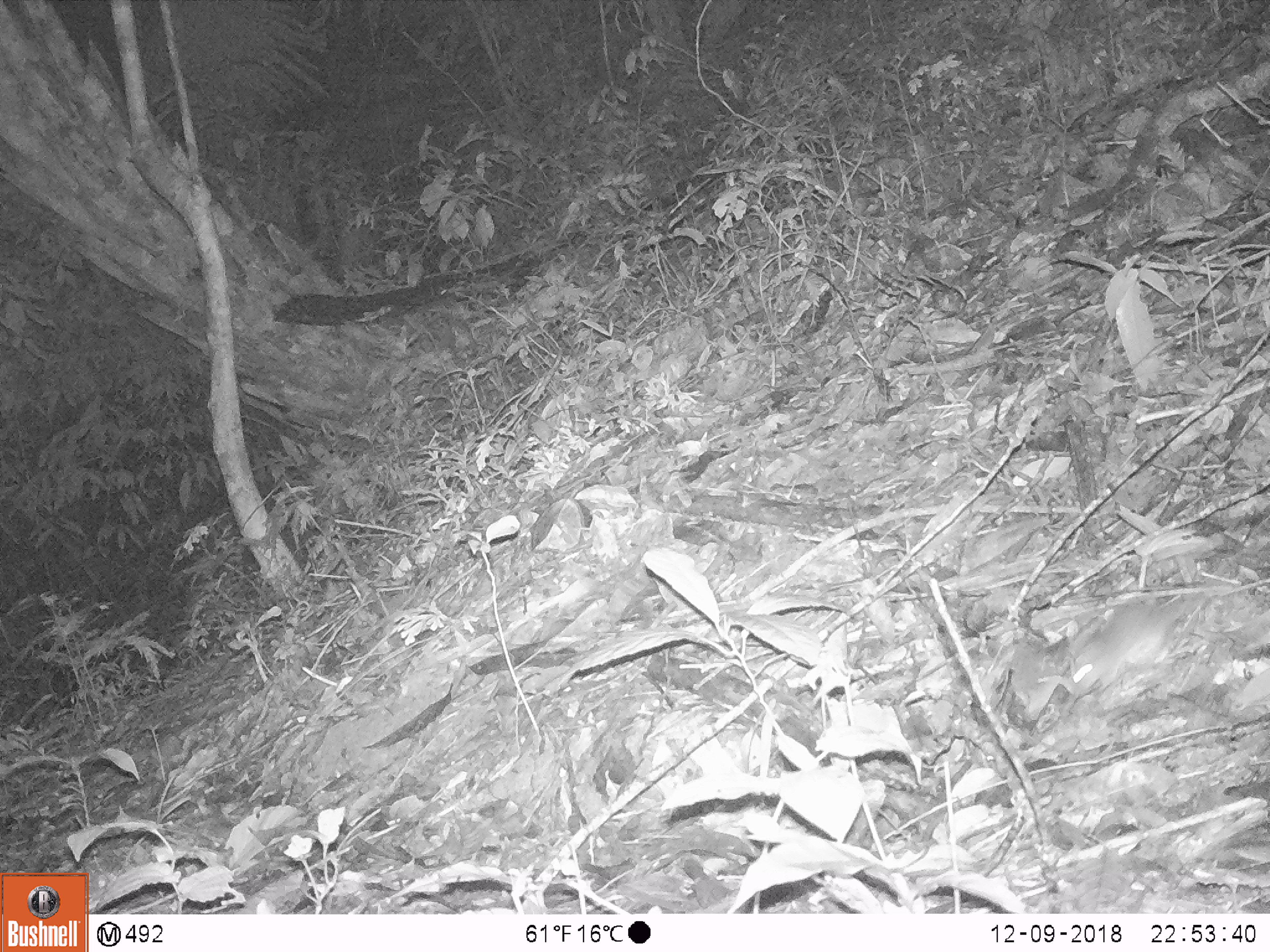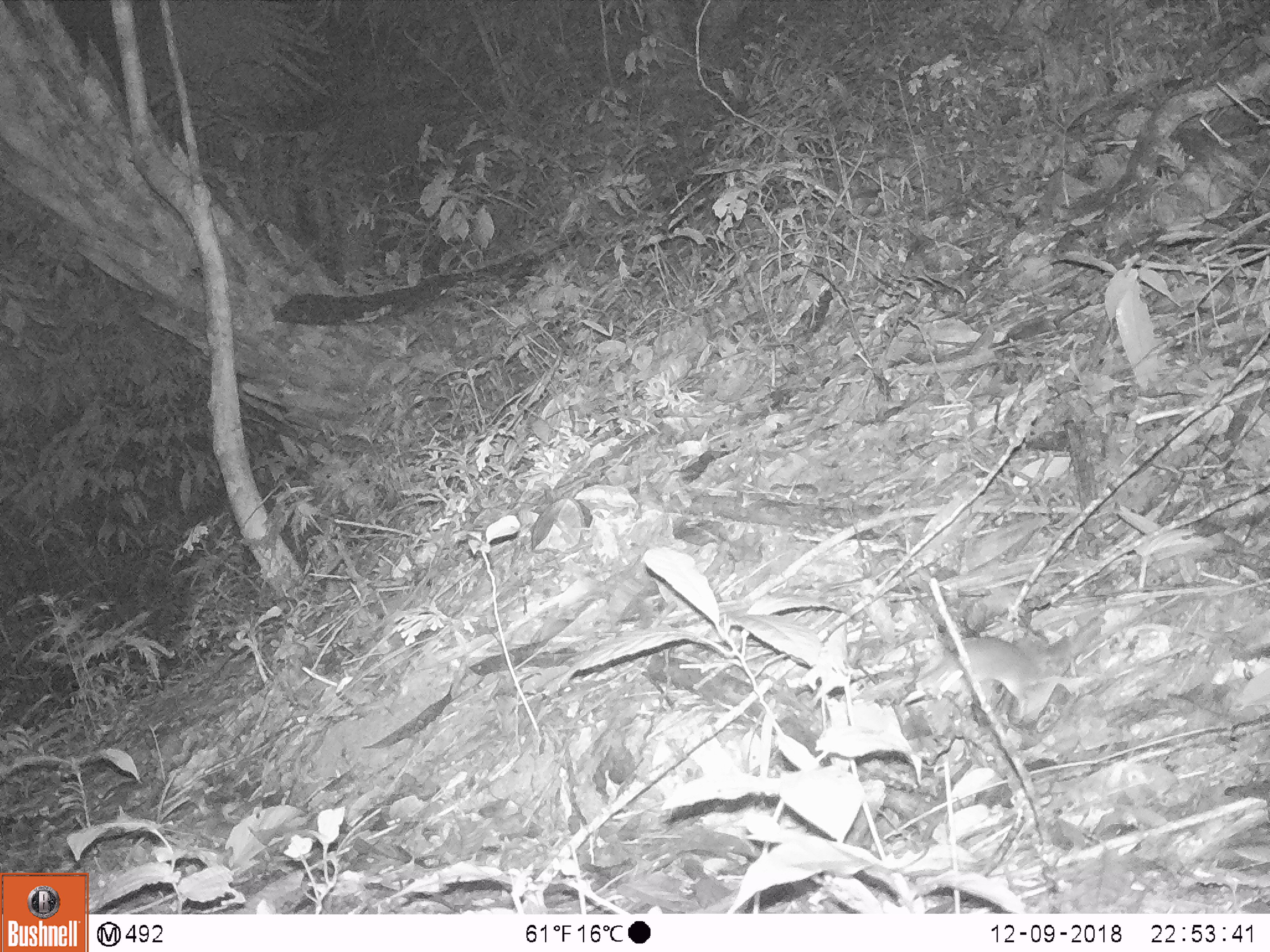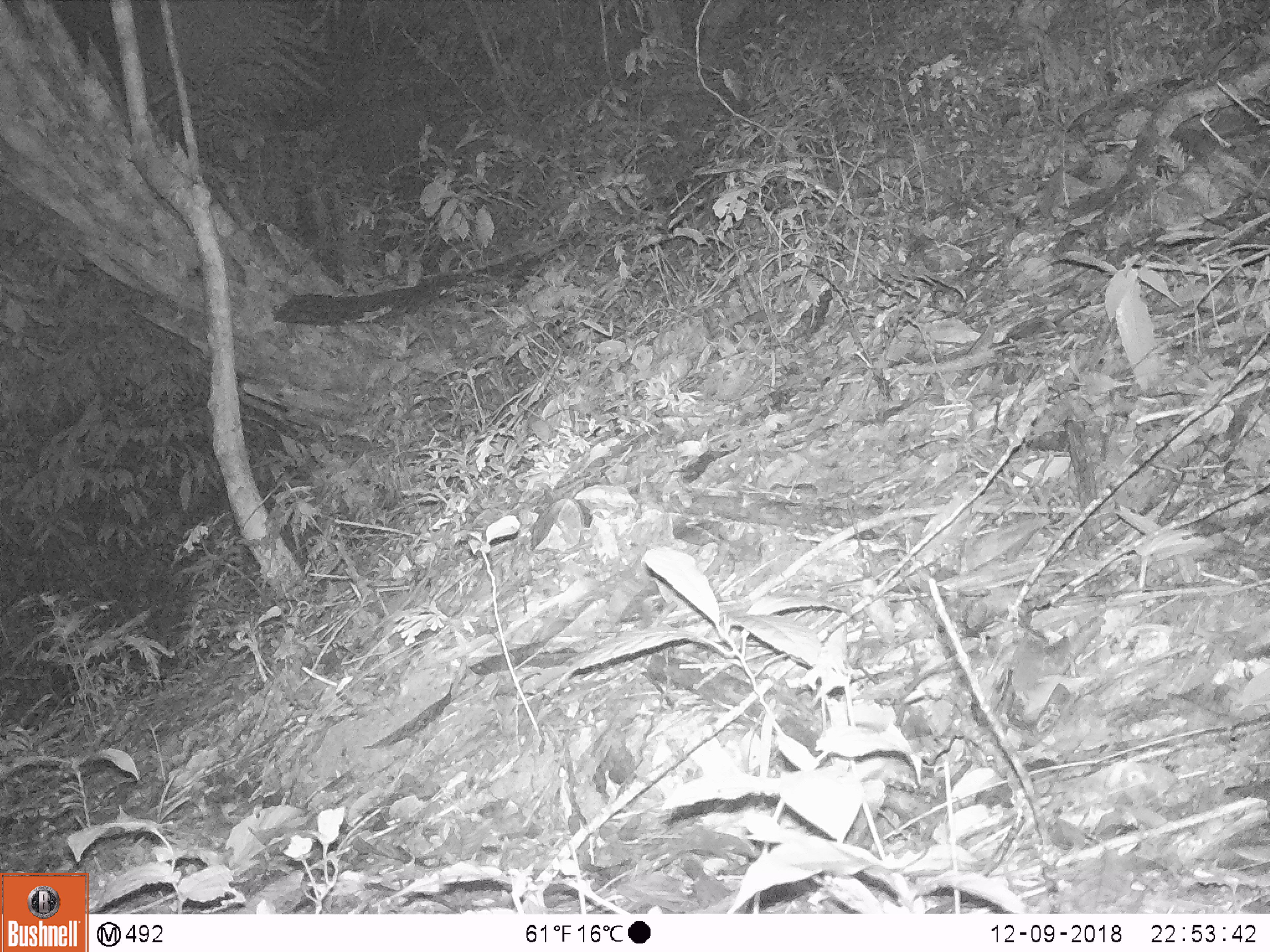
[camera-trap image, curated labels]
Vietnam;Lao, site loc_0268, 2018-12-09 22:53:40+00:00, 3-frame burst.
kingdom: Animalia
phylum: Chordata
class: Mammalia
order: Rodentia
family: Muridae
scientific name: Muridae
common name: old-world mice and rats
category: unidentified murid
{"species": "unidentified murid (old-world mice and rats) (Muridae)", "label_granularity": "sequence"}